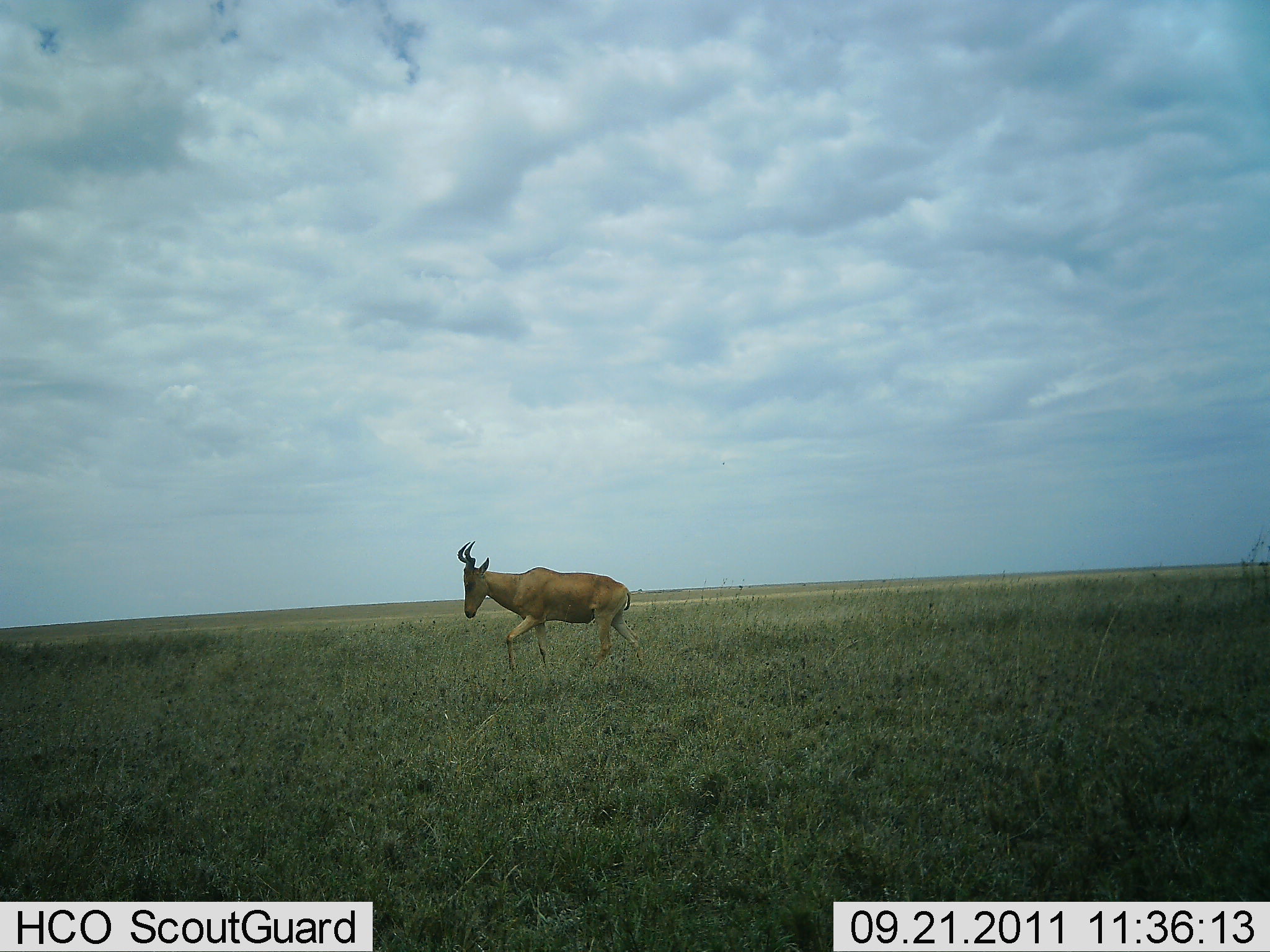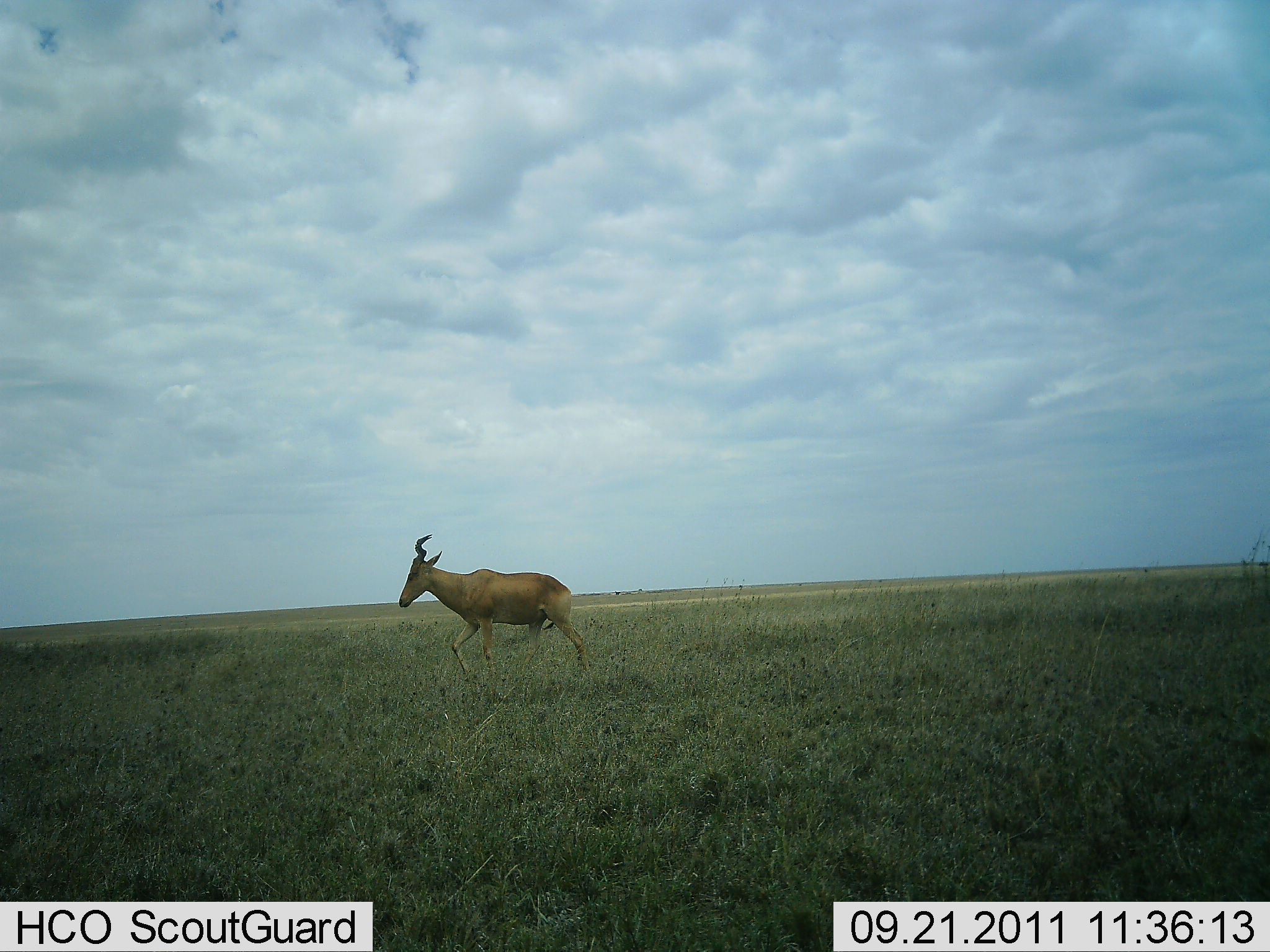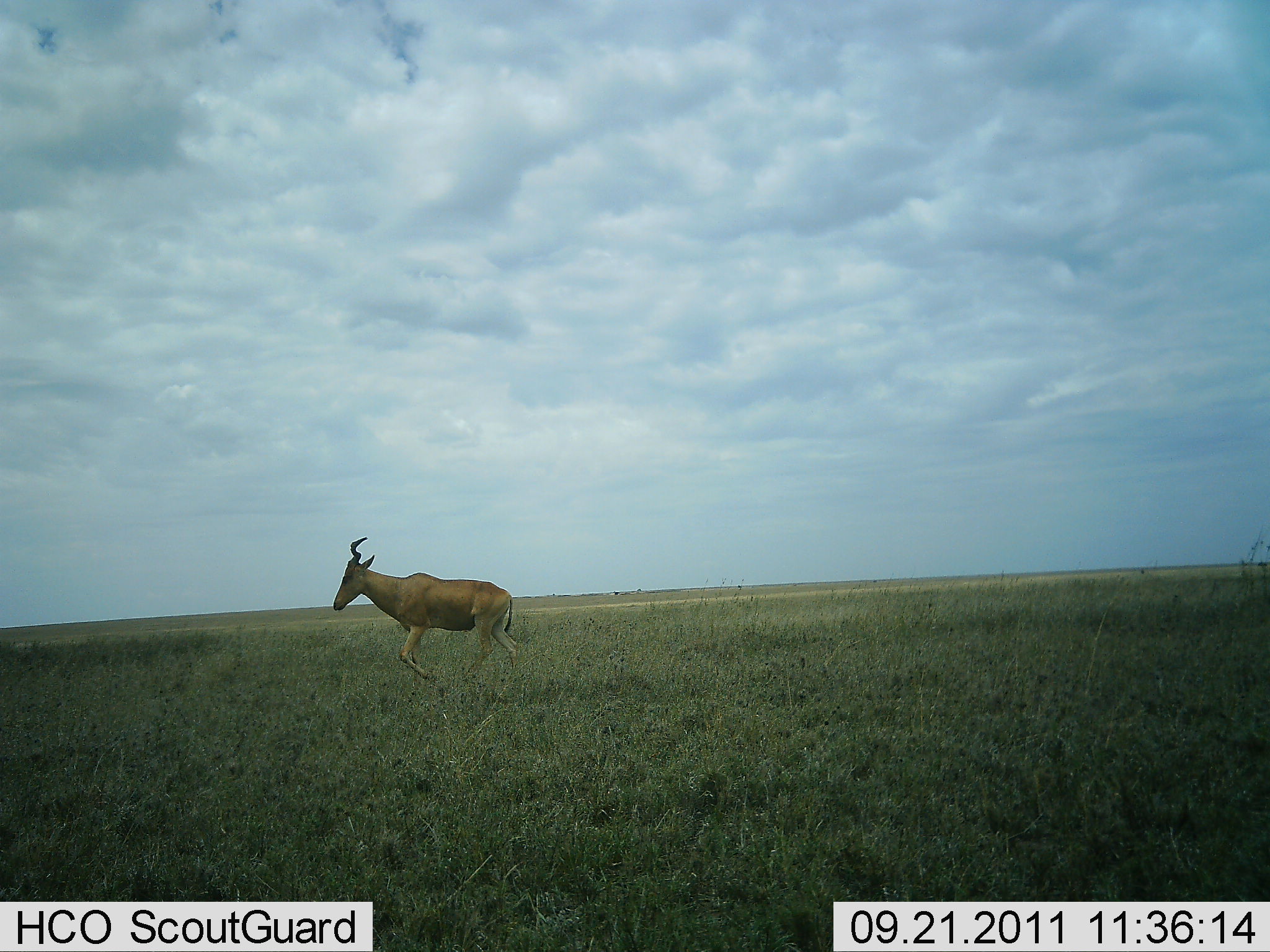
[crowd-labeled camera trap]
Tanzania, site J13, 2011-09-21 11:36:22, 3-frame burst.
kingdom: Animalia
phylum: Chordata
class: Mammalia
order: Artiodactyla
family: Bovidae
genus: Alcelaphus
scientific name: Alcelaphus buselaphus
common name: hartebeest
Hartebeest (Alcelaphus buselaphus), count 1. Behavior (volunteer vote fractions): standing 0%, resting 0%, moving 100%, interacting 0%. Young present (vote fraction): 0%. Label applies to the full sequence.